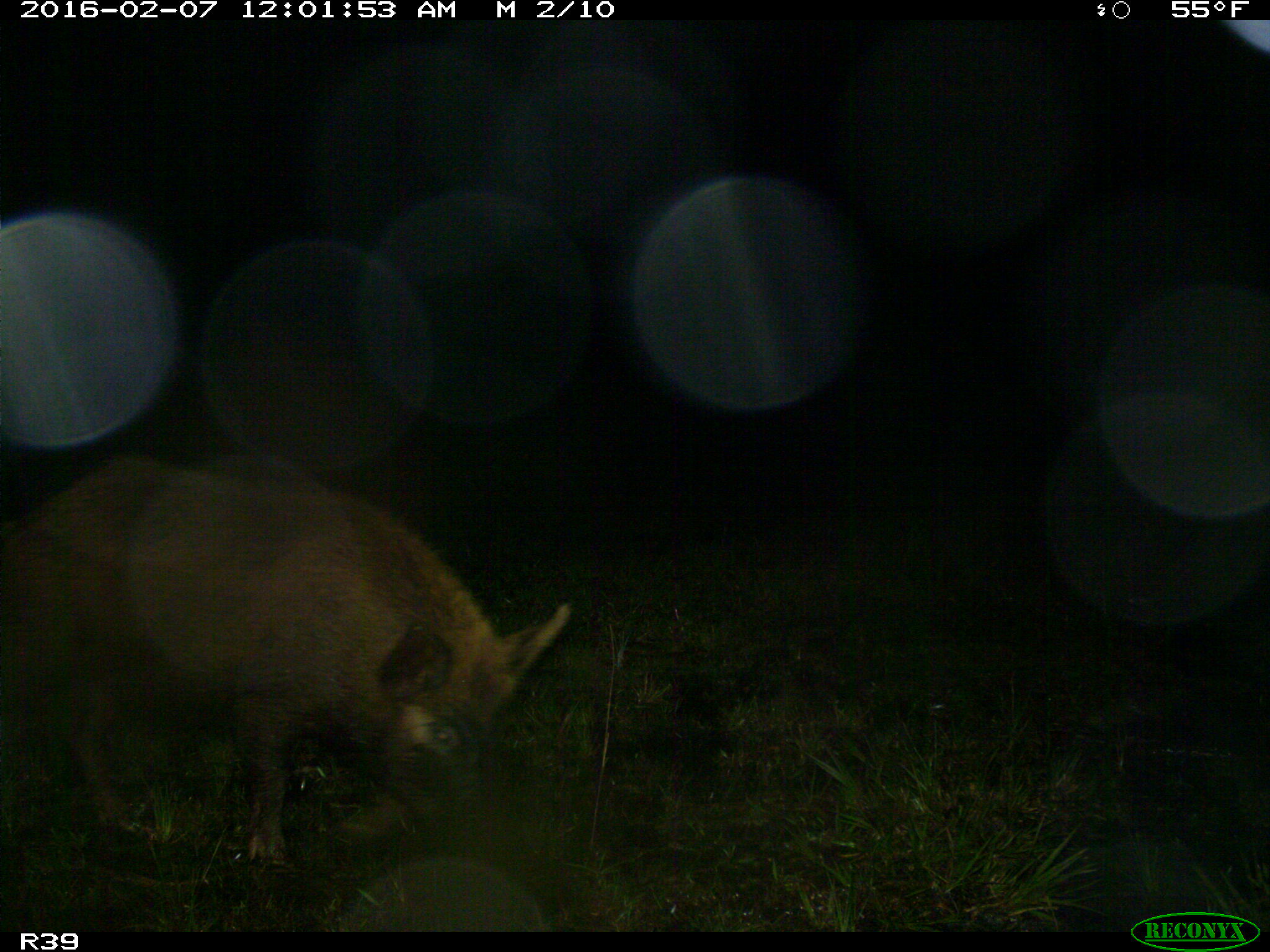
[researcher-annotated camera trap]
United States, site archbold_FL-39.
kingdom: Animalia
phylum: Chordata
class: Mammalia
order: Artiodactyla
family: Suidae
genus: Sus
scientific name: Sus scrofa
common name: wild boar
Sus scrofa (wild boar).